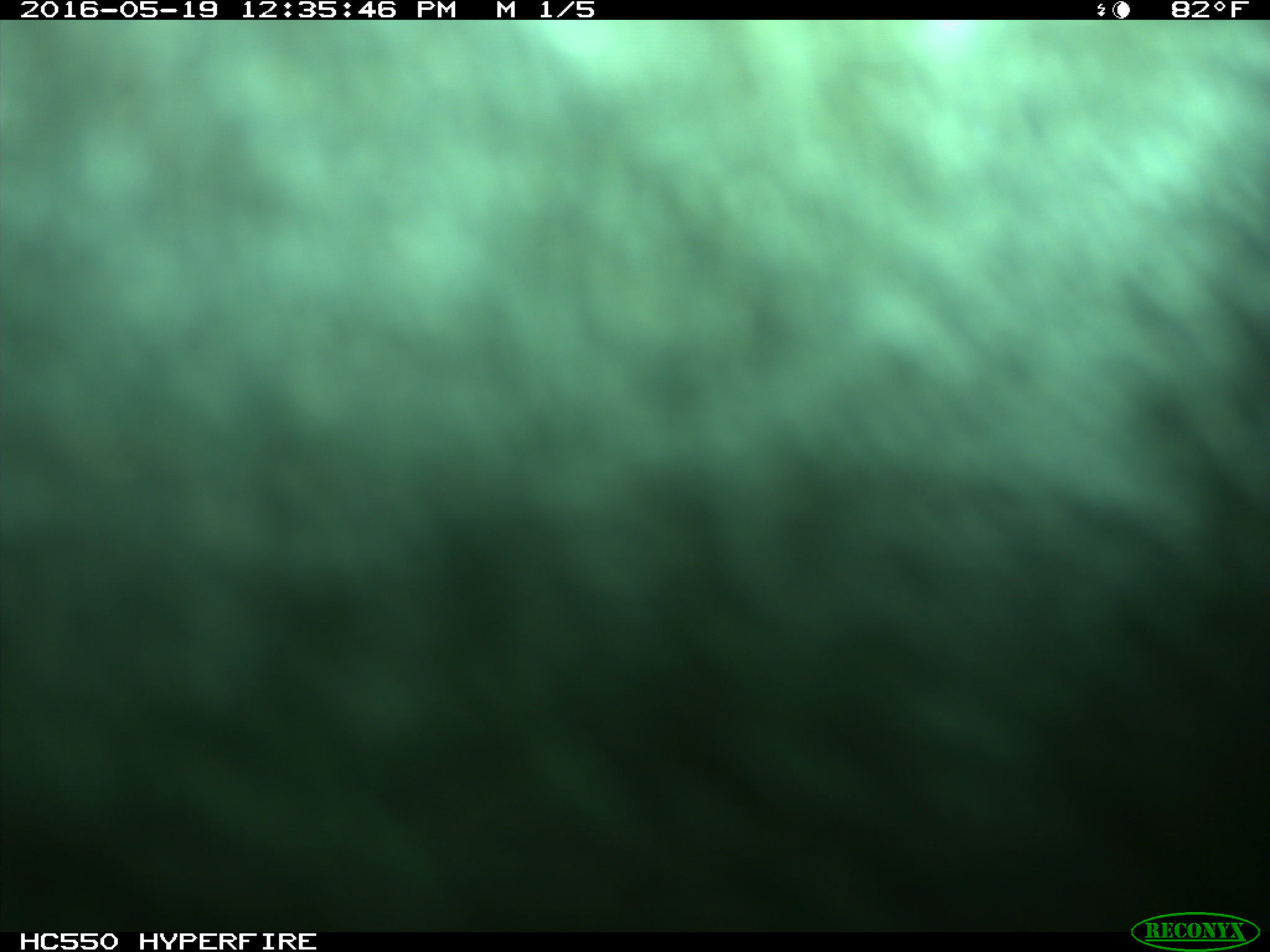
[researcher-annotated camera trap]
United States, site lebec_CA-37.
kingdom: Animalia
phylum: Chordata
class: Mammalia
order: Artiodactyla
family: Bovidae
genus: Bos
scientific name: Bos taurus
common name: domestic cow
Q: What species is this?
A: Bos taurus (domestic cow).